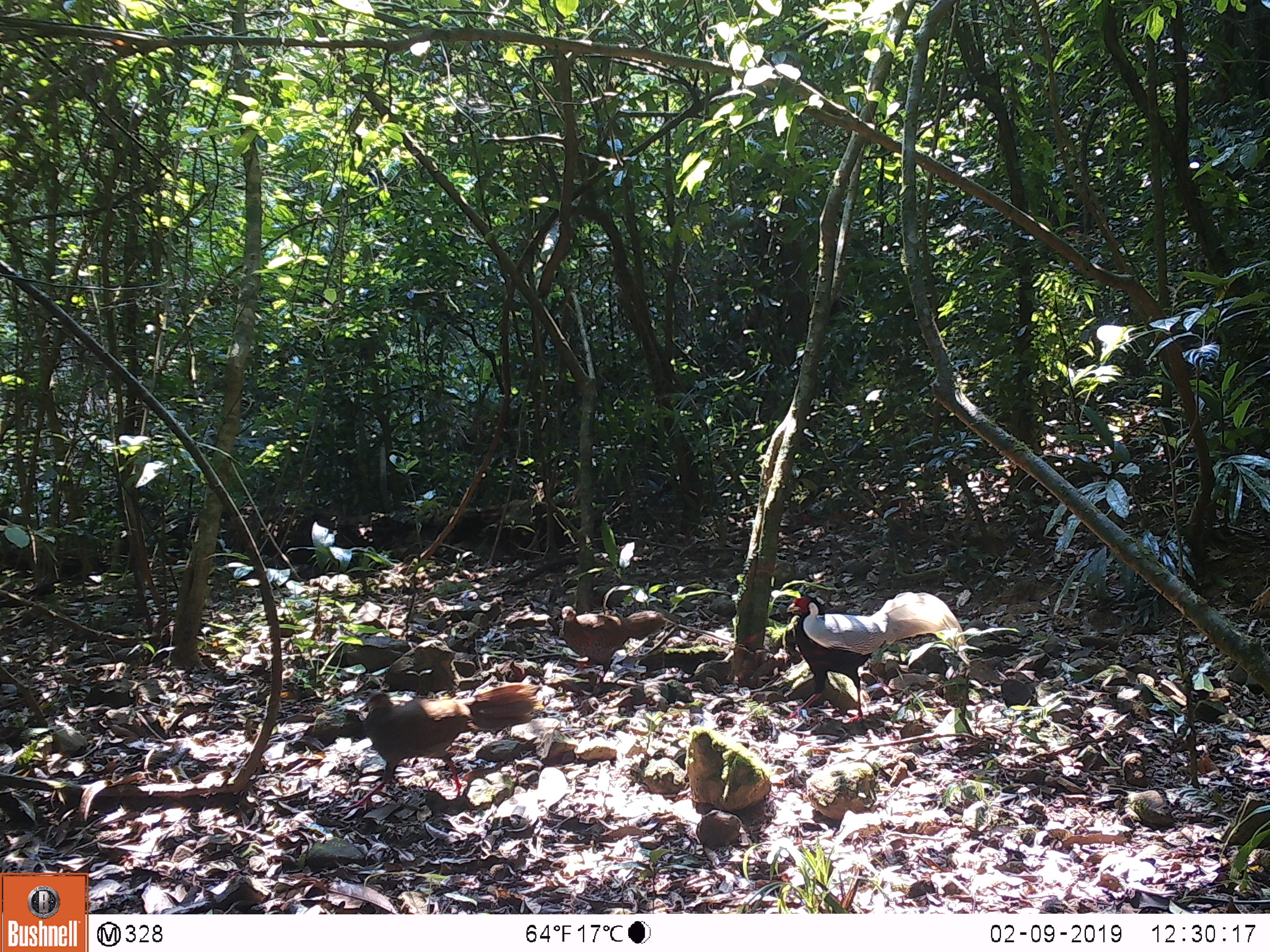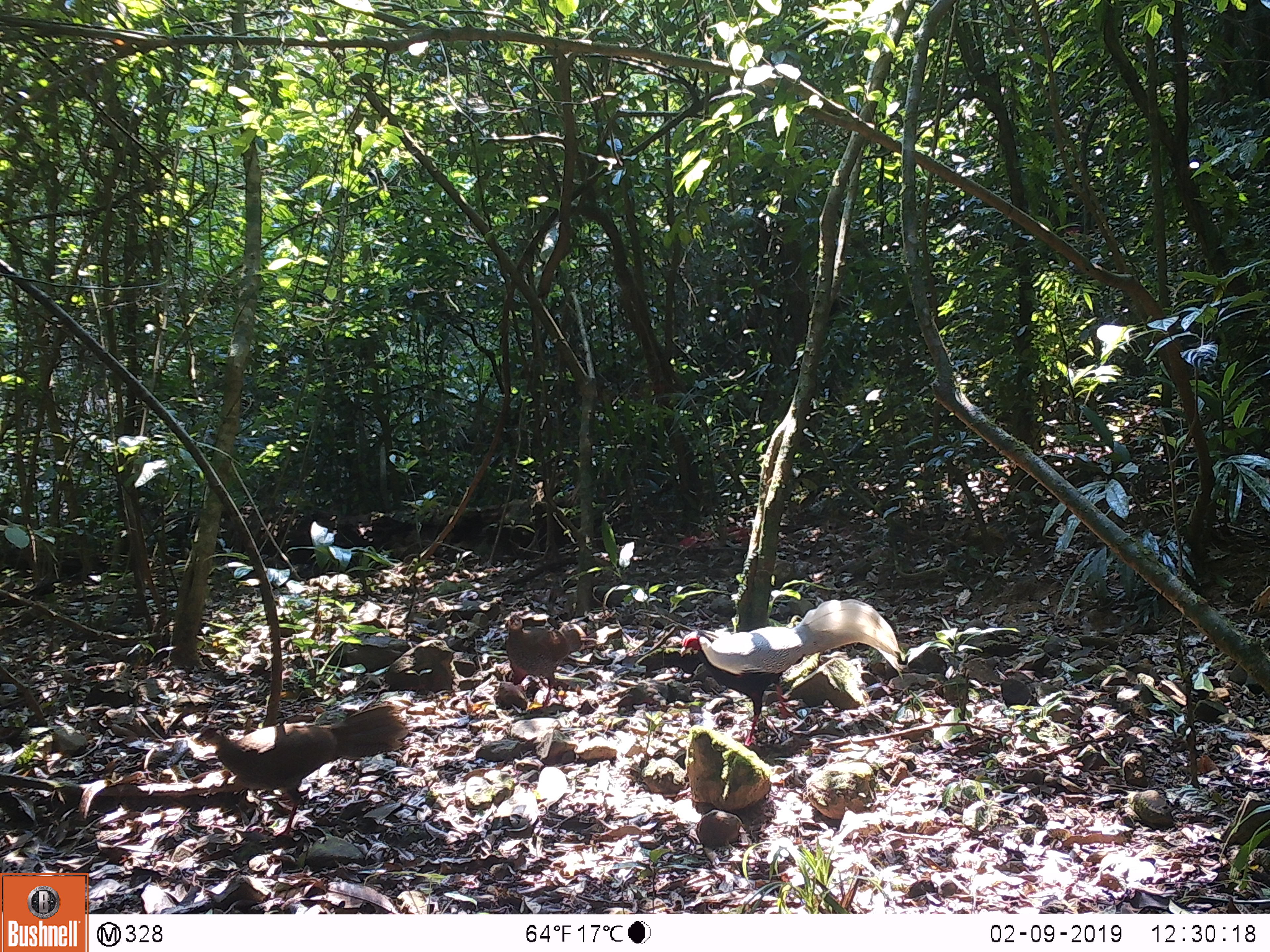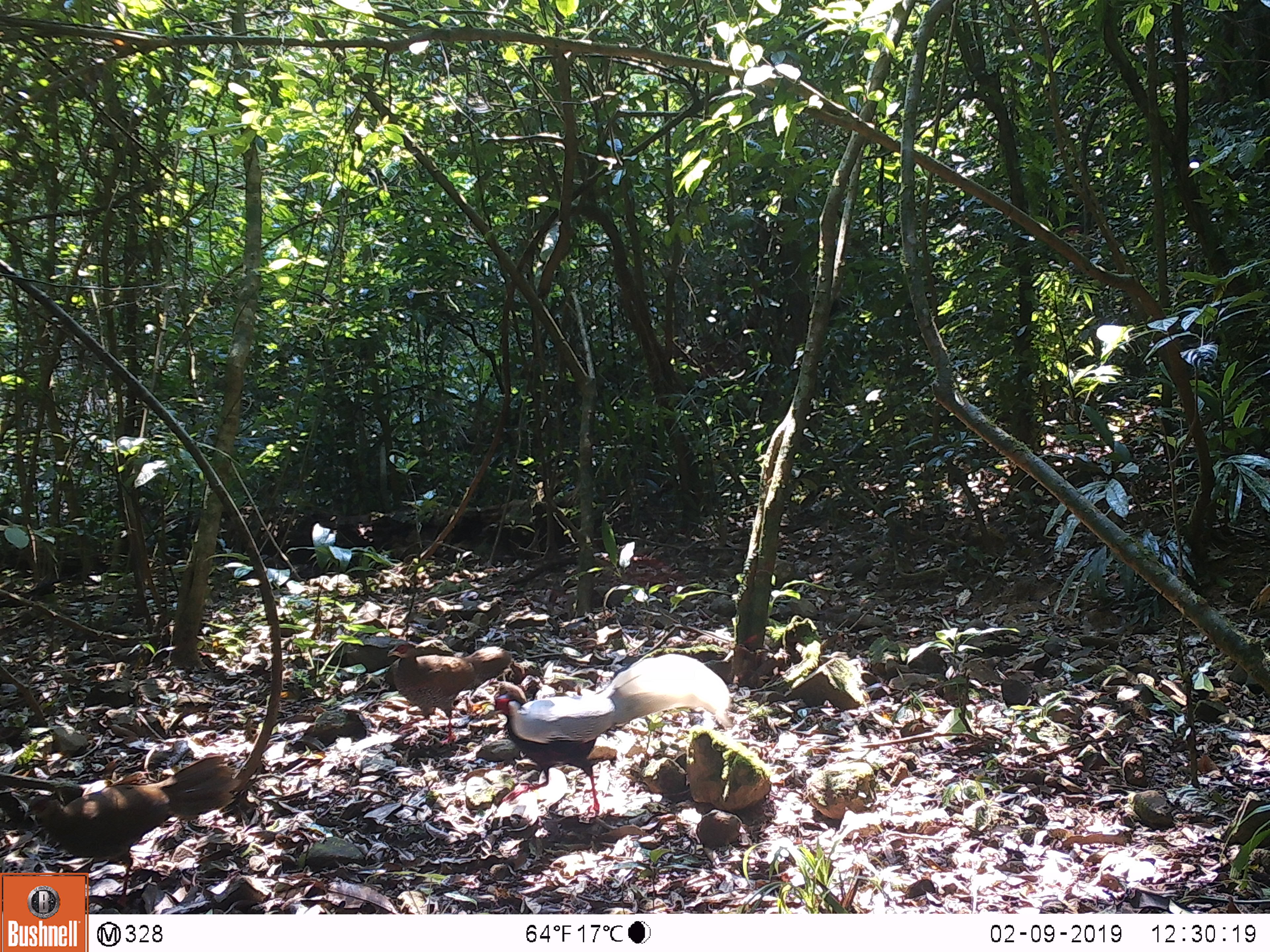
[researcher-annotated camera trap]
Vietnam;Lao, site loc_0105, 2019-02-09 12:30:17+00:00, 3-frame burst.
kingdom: Animalia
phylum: Chordata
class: Aves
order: Galliformes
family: Phasianidae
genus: Lophura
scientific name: Lophura nycthemera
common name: silver pheasant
Silver pheasant (Lophura nycthemera). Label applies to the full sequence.